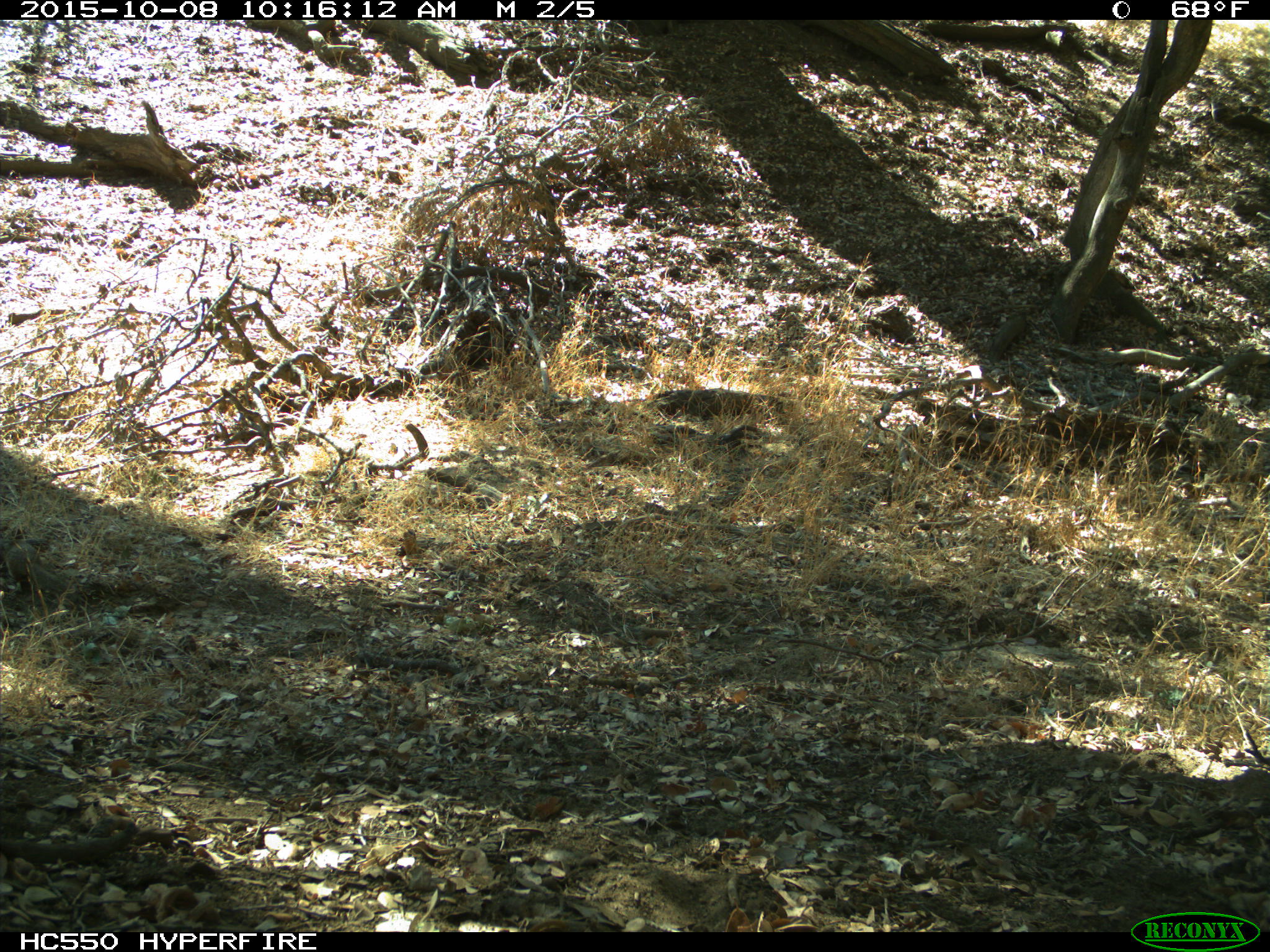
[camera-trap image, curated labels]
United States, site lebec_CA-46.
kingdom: Animalia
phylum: Chordata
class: Mammalia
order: Rodentia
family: Sciuridae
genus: Otospermophilus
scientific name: Otospermophilus beecheyi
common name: california ground squirrel